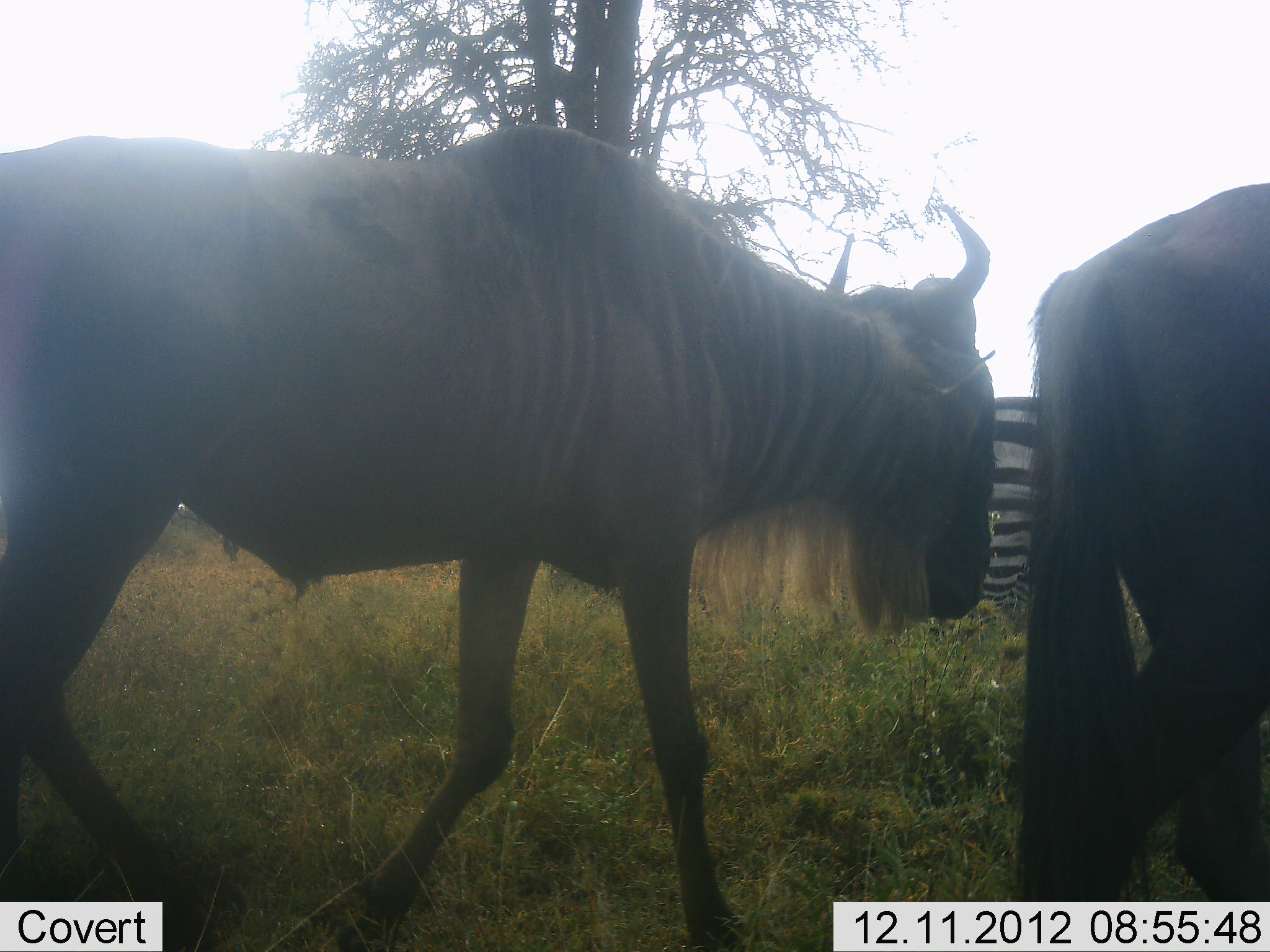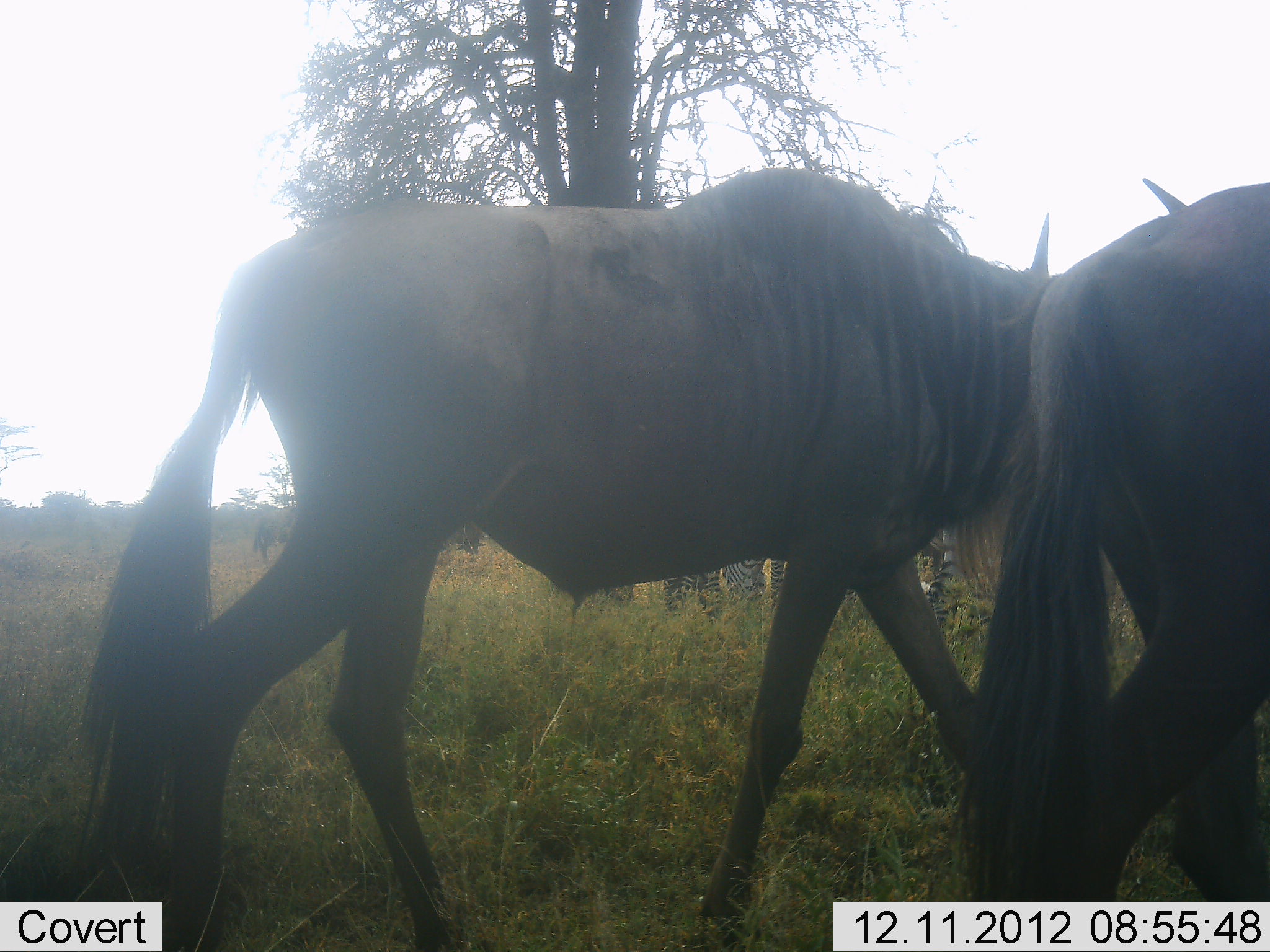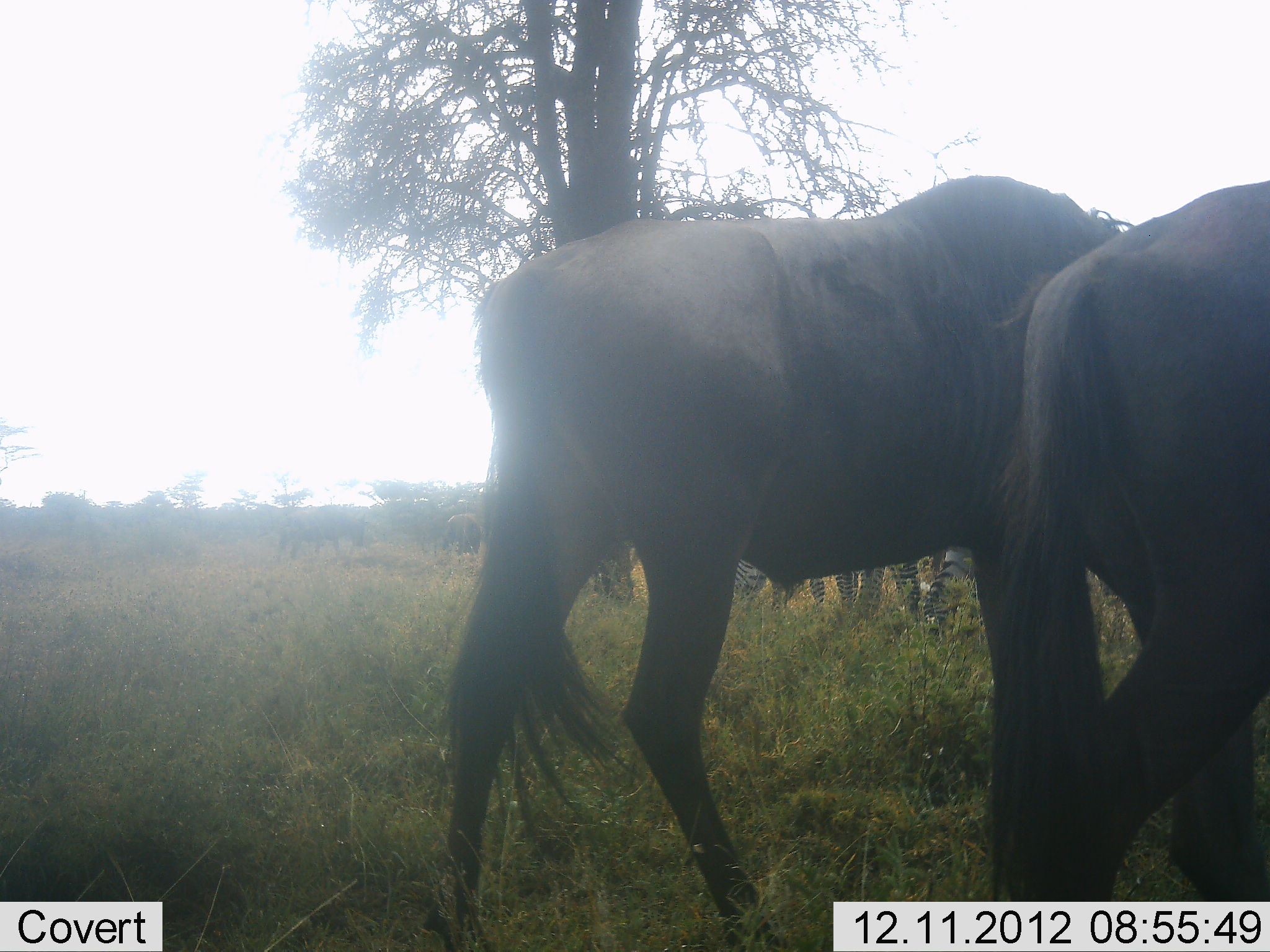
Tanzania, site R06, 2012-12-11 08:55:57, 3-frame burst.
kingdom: Animalia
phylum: Chordata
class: Mammalia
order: Artiodactyla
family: Bovidae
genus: Connochaetes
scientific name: Connochaetes taurinus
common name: blue wildebeest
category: wildebeest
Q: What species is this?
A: Wildebeest (blue wildebeest) (Connochaetes taurinus).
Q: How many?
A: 2.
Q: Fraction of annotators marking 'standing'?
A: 13%.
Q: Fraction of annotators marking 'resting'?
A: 0%.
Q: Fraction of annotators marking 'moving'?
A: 100%.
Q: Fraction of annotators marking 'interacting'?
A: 0%.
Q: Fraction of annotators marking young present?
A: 0%.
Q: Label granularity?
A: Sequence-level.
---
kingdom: Animalia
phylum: Chordata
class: Mammalia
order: Perissodactyla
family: Equidae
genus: Equus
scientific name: Equus quagga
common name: plains zebra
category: zebra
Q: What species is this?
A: Zebra (plains zebra) (Equus quagga).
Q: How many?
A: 3.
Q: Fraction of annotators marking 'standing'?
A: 70%.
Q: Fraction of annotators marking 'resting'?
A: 0%.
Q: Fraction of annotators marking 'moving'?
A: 10%.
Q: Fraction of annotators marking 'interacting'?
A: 0%.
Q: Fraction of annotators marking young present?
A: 0%.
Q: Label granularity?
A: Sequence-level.